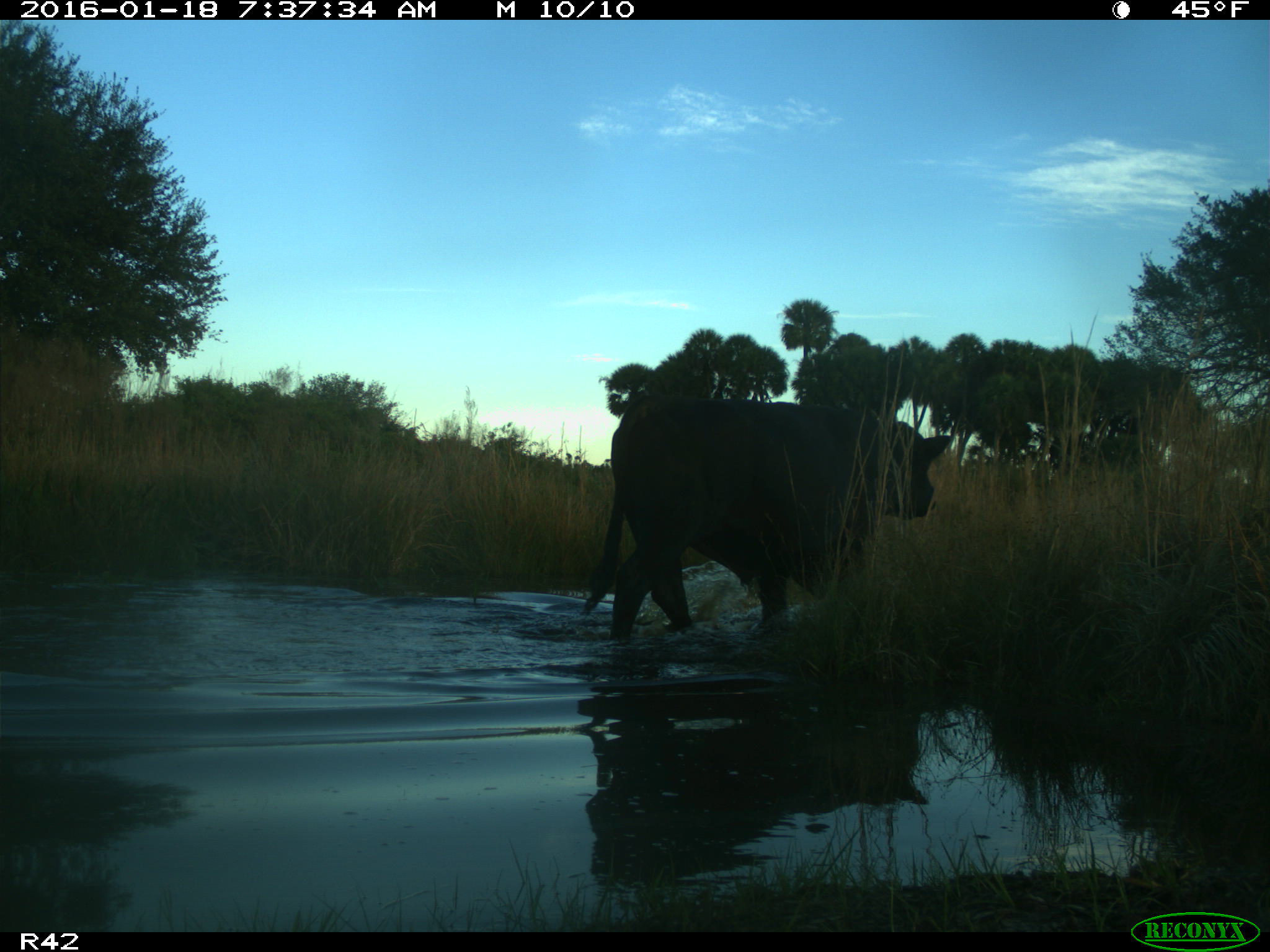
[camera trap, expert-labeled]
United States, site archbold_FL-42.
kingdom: Animalia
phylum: Chordata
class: Mammalia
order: Artiodactyla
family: Bovidae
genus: Bos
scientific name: Bos taurus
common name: domestic cow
Bos taurus (domestic cow).